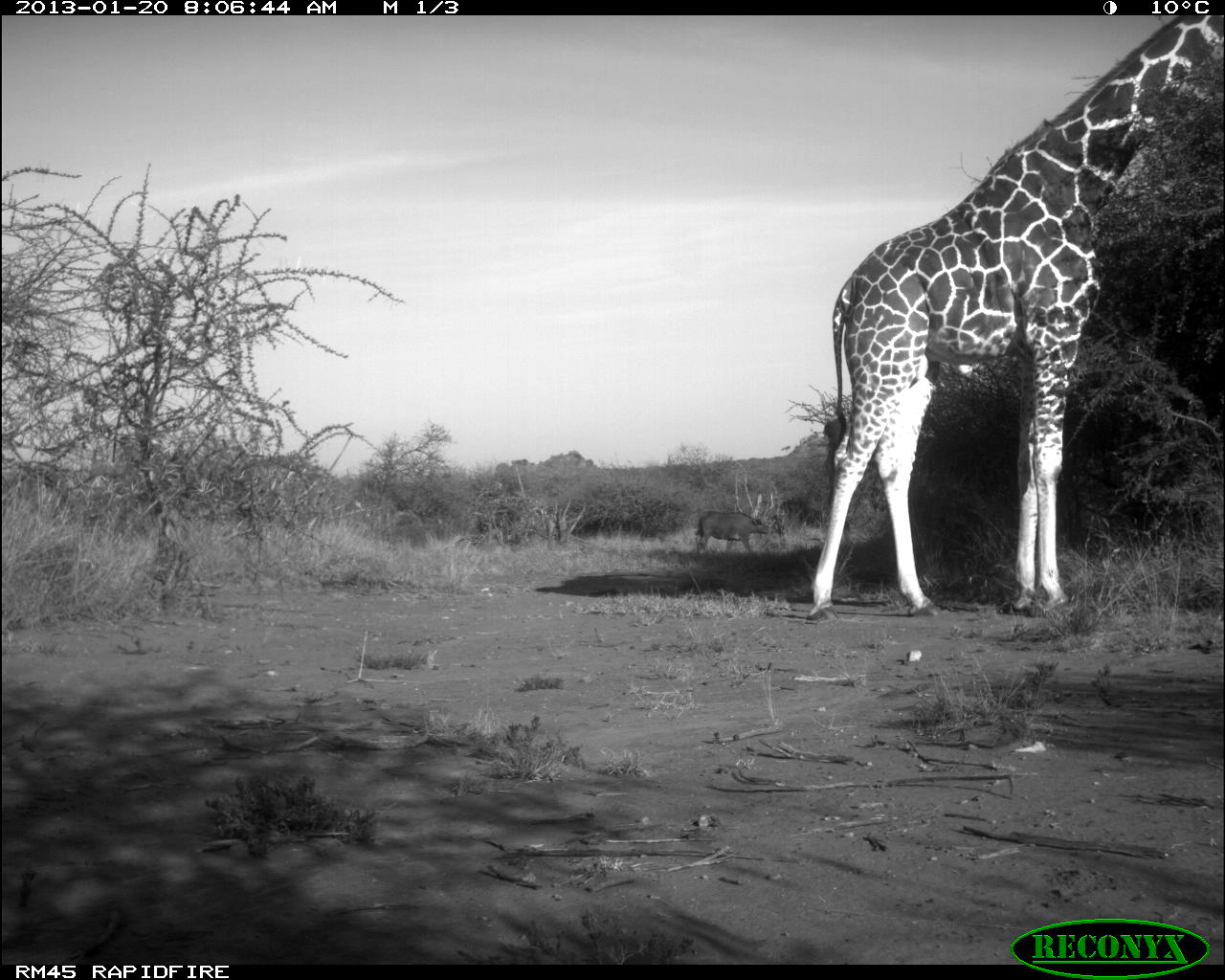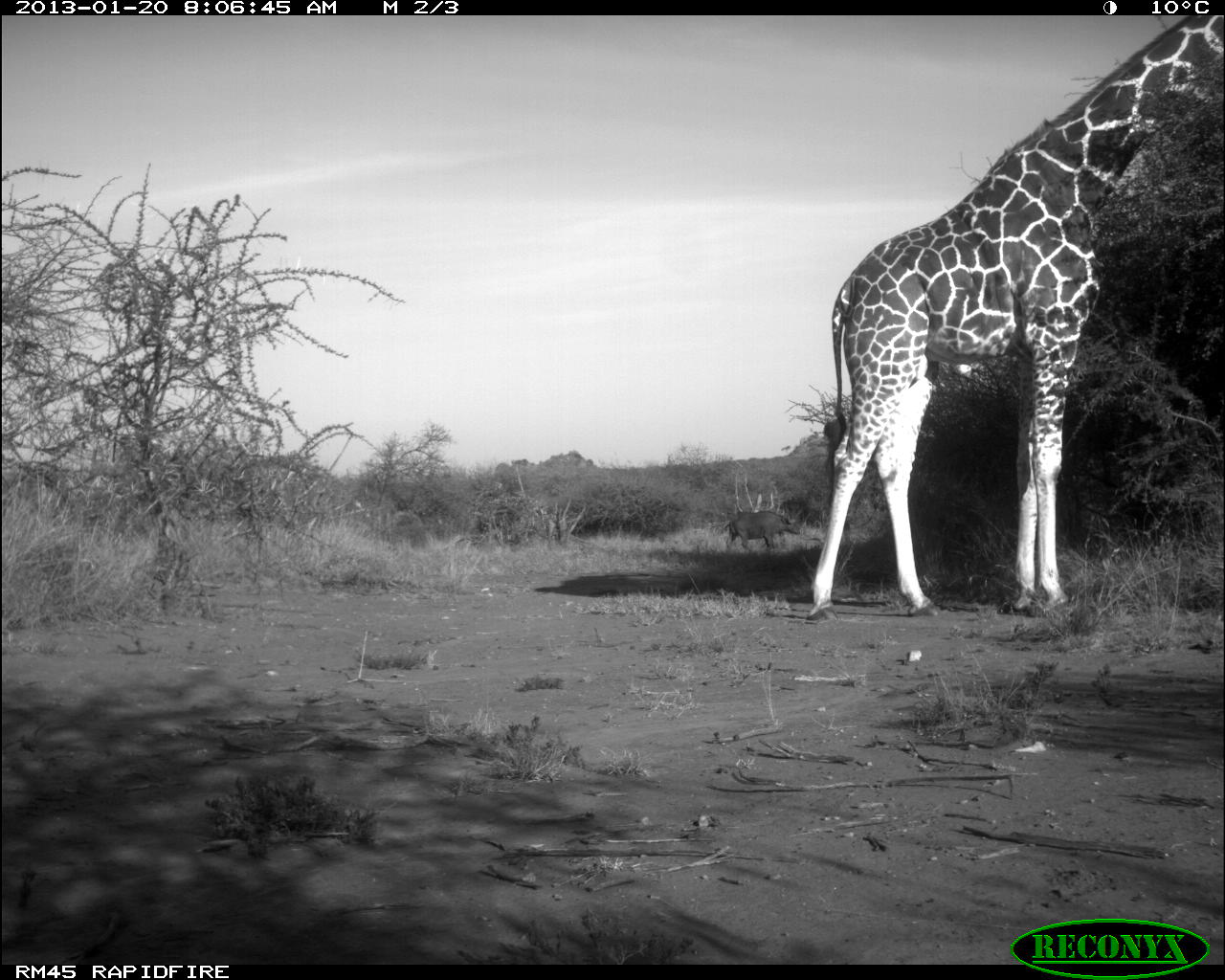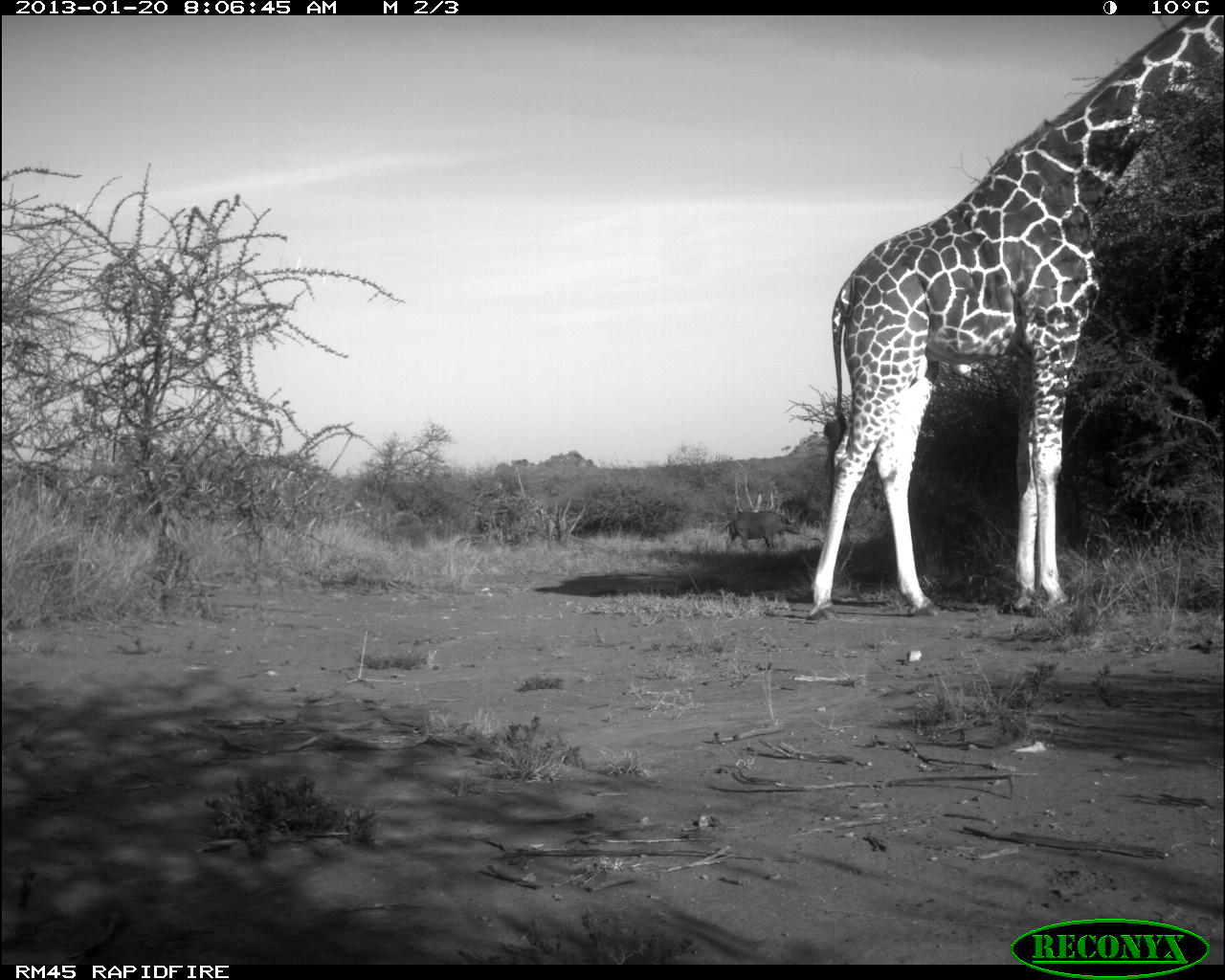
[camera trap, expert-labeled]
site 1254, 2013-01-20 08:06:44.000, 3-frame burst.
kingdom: Animalia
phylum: Chordata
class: Mammalia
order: Artiodactyla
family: Bovidae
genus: Bos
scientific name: Bos taurus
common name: domestic cattle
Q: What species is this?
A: Bos taurus (domestic cattle).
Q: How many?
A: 1.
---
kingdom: Animalia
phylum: Chordata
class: Mammalia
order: Artiodactyla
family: Giraffidae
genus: Giraffa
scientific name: Giraffa camelopardalis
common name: giraffe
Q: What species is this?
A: Giraffa camelopardalis (giraffe).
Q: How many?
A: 1.